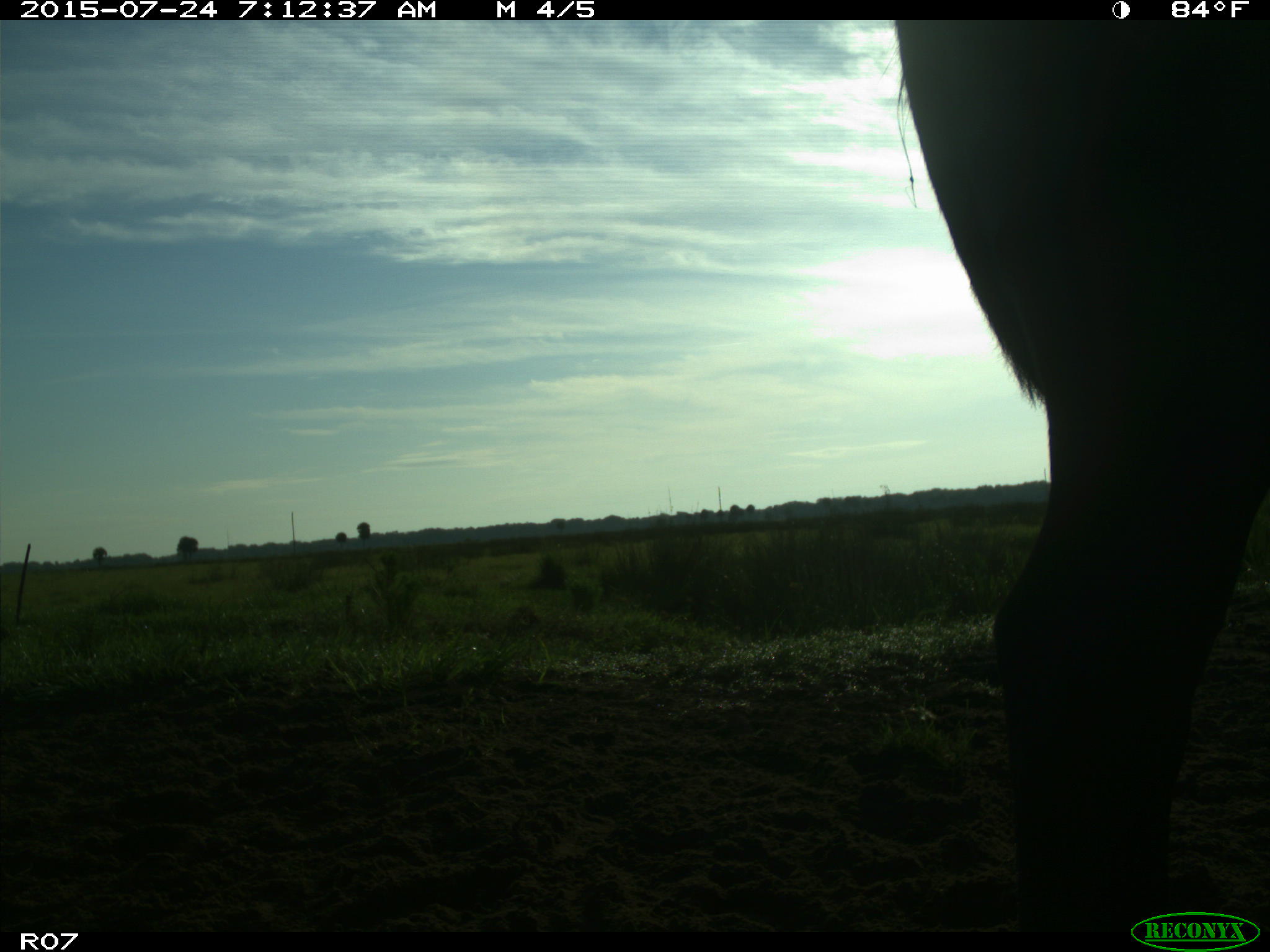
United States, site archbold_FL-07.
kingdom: Animalia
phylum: Chordata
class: Mammalia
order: Artiodactyla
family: Bovidae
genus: Bos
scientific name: Bos taurus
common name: domestic cow